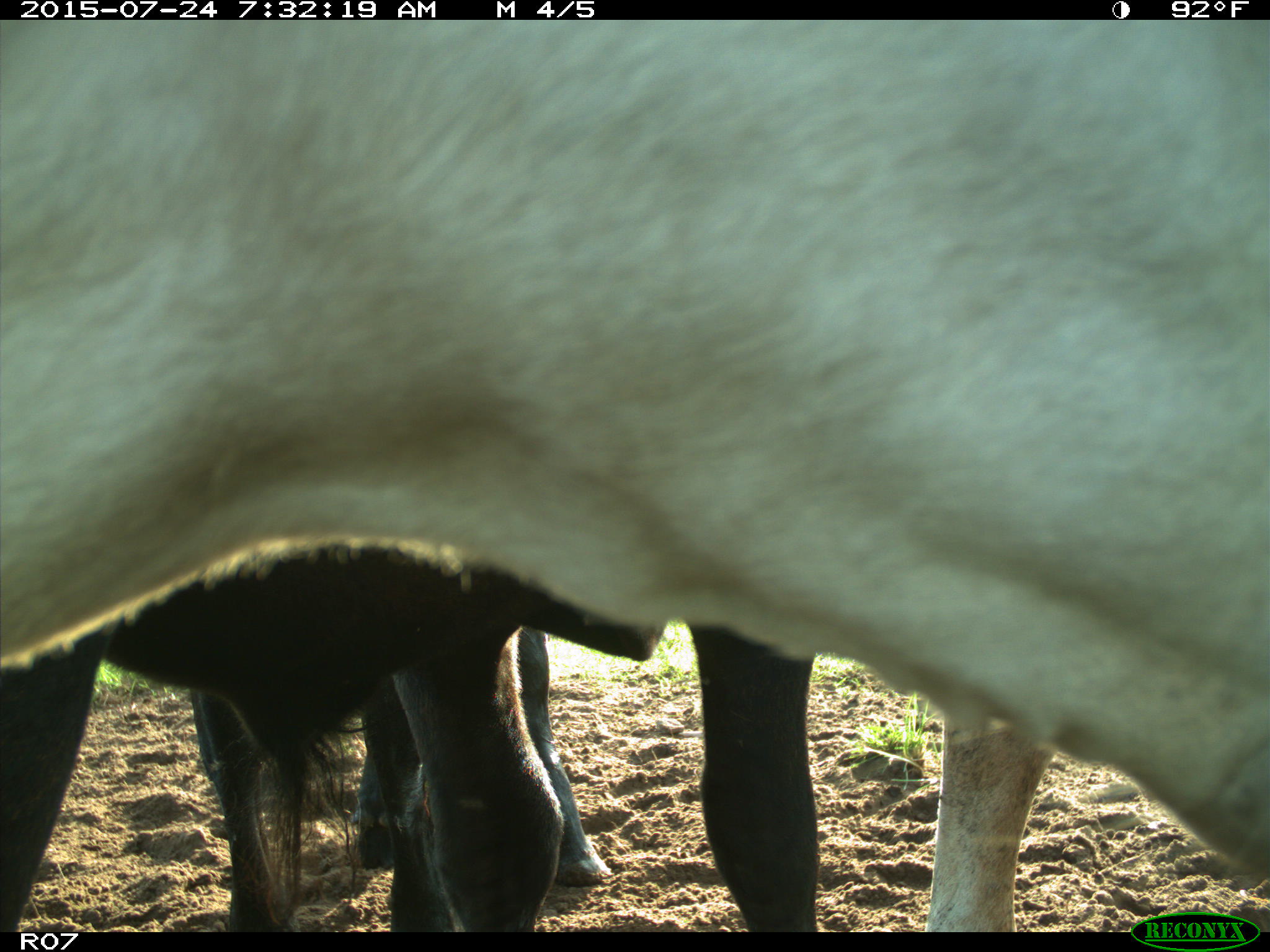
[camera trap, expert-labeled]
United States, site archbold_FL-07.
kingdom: Animalia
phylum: Chordata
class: Mammalia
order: Artiodactyla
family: Bovidae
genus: Bos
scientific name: Bos taurus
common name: domestic cow